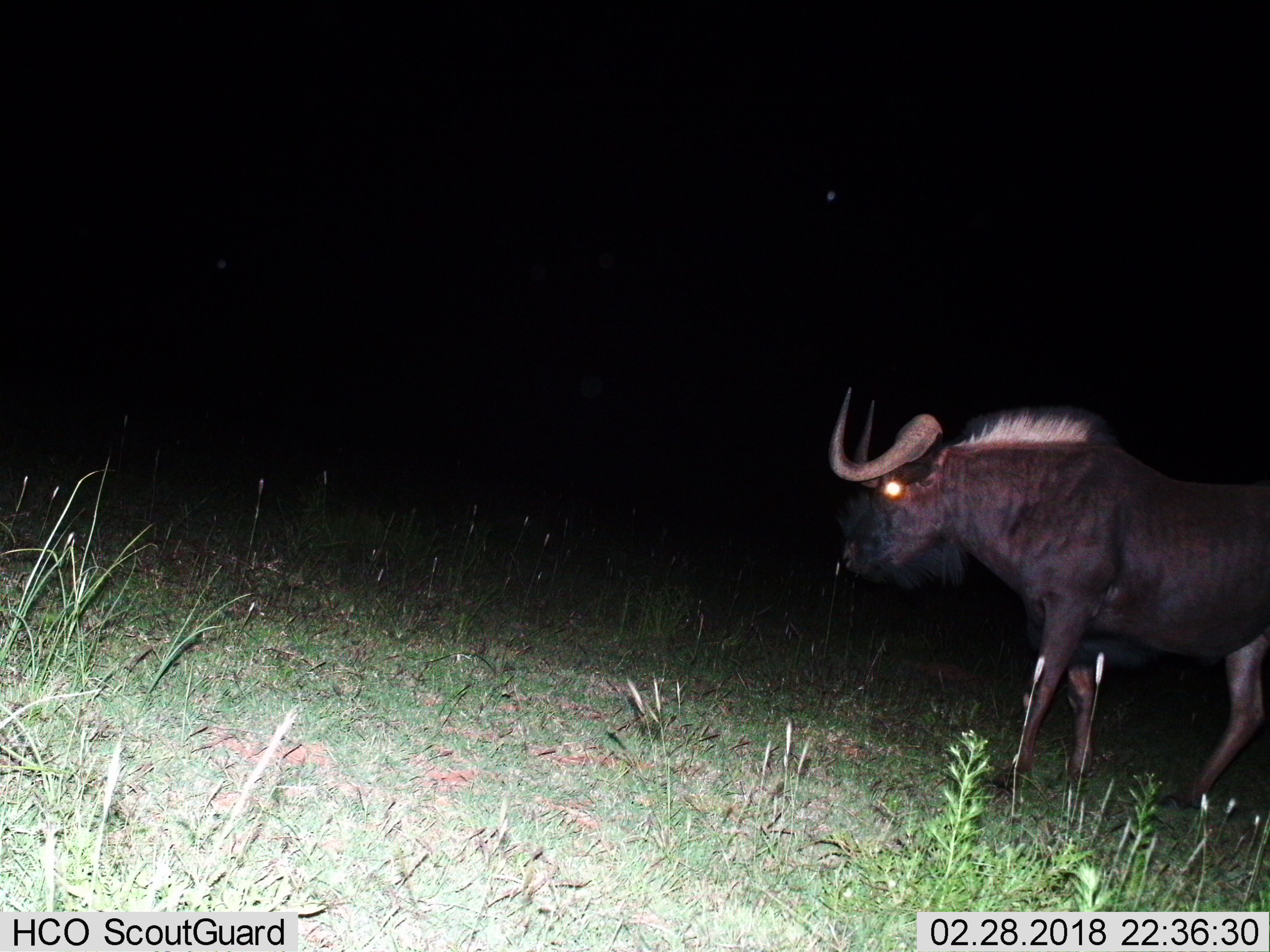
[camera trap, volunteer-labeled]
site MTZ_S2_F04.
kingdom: Animalia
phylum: Chordata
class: Mammalia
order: Artiodactyla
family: Bovidae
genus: Connochaetes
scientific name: Connochaetes gnou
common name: black wildebeest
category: wildebeestblack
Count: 1.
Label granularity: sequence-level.